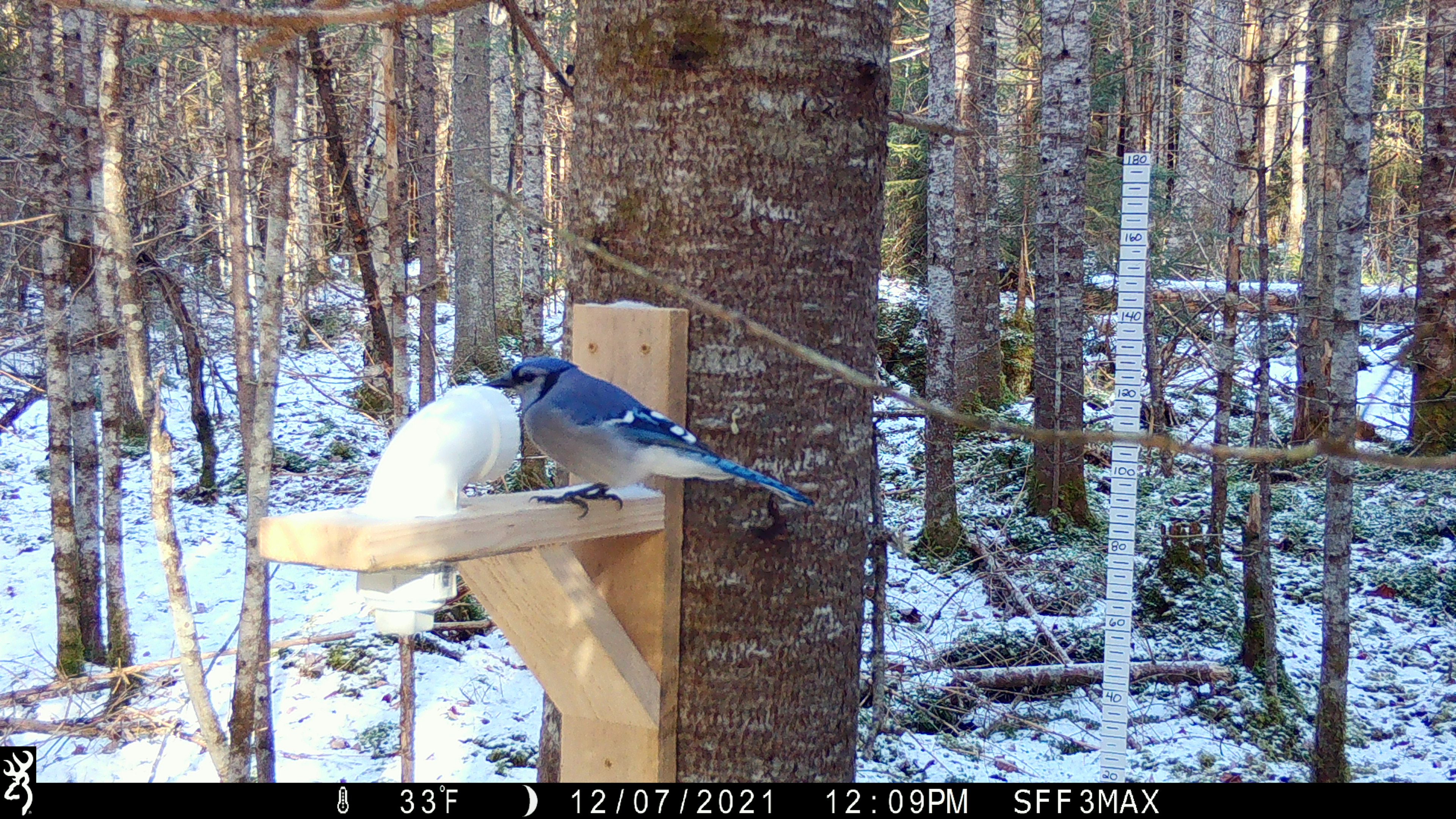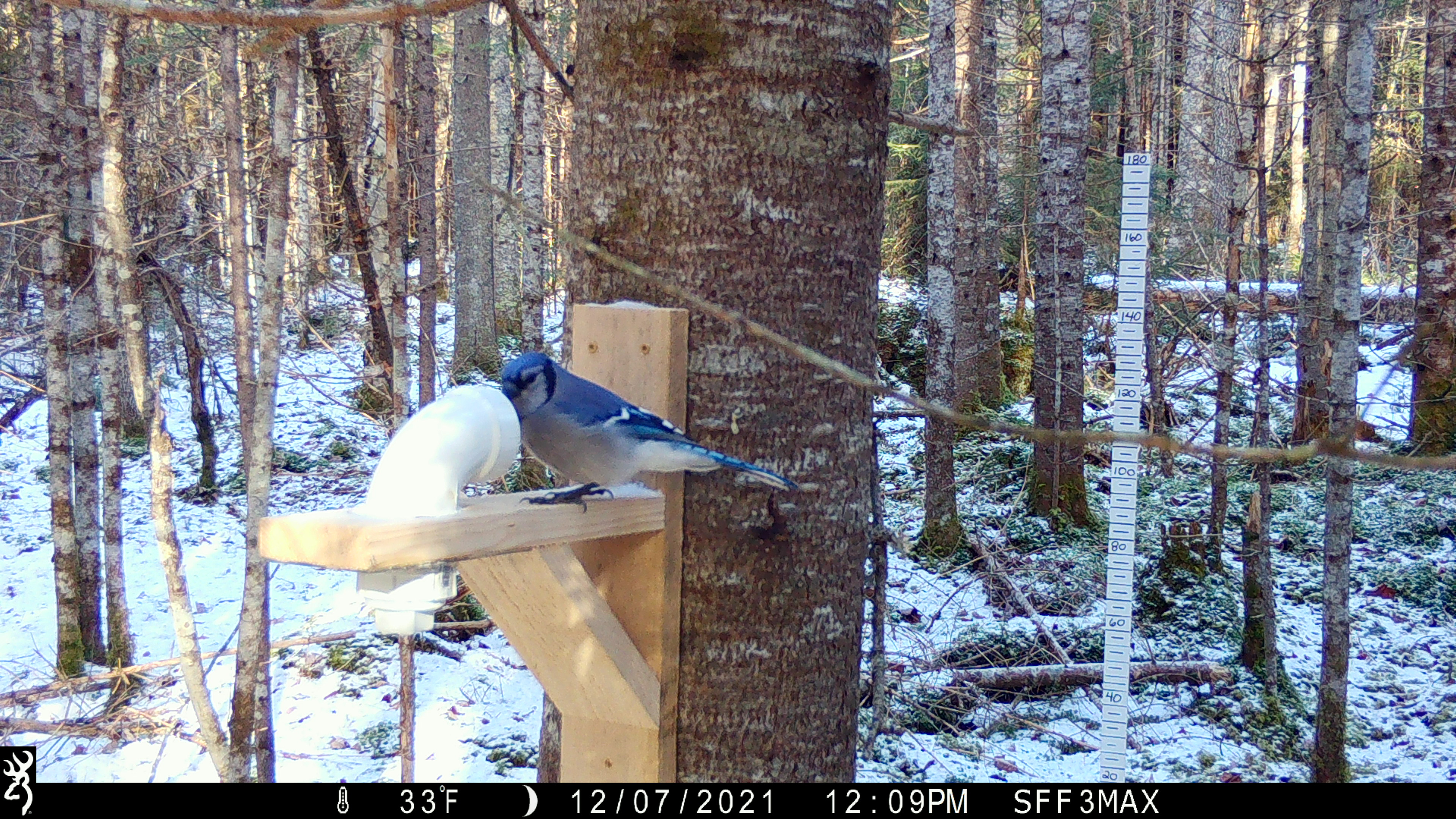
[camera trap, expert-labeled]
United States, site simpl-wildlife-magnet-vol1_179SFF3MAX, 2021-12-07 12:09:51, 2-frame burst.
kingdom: Animalia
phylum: Chordata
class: Aves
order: Passeriformes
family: Corvidae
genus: Cyanocitta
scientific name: Cyanocitta cristata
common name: blue jay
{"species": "blue jay (Cyanocitta cristata)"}